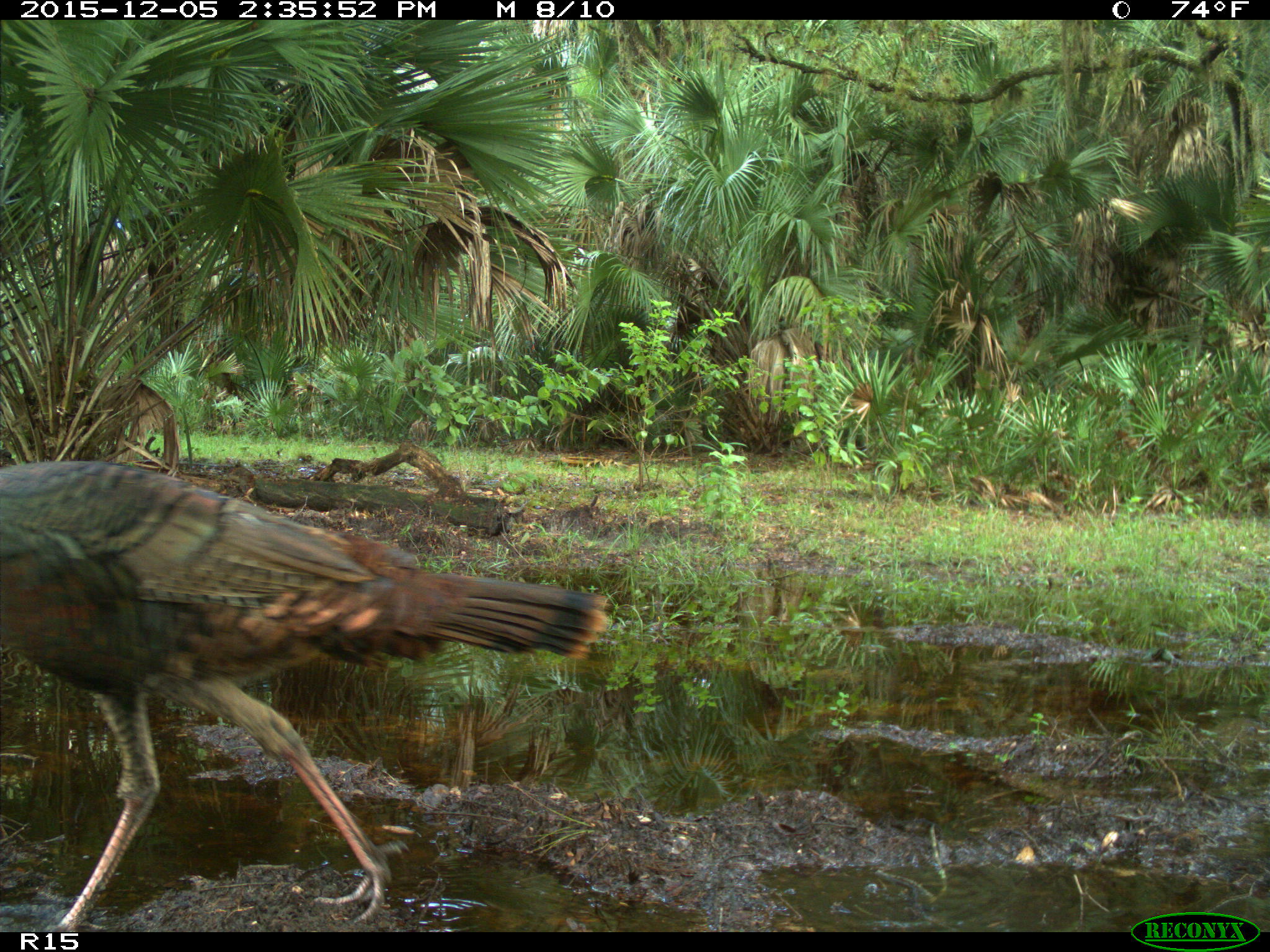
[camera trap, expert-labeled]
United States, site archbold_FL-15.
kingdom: Animalia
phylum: Chordata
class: Aves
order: Galliformes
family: Phasianidae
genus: Meleagris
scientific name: Meleagris gallopavo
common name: wild turkey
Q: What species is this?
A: Meleagris gallopavo (wild turkey).